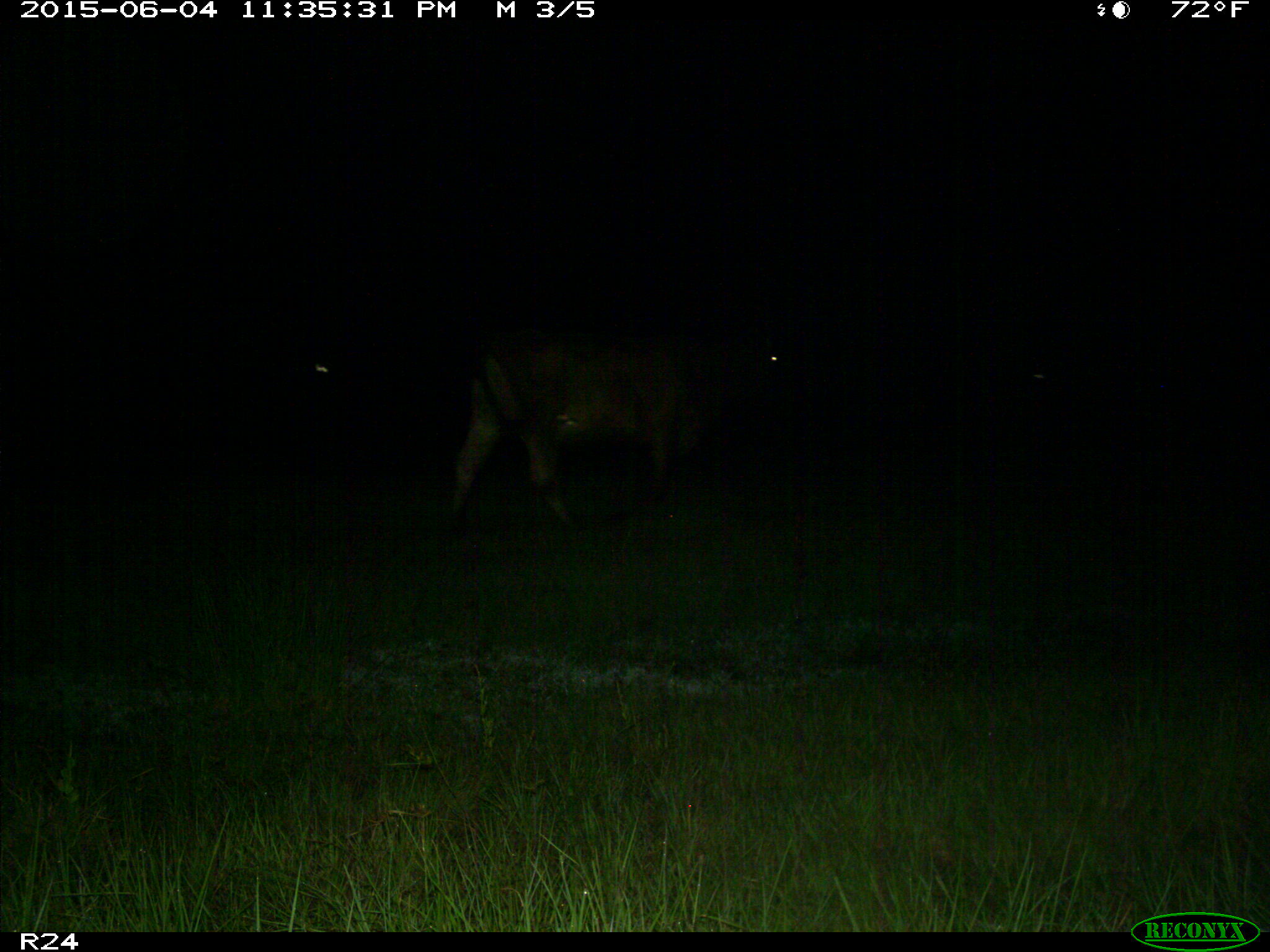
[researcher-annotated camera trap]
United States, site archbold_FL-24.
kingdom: Animalia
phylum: Chordata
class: Mammalia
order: Artiodactyla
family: Bovidae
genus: Bos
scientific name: Bos taurus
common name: domestic cow